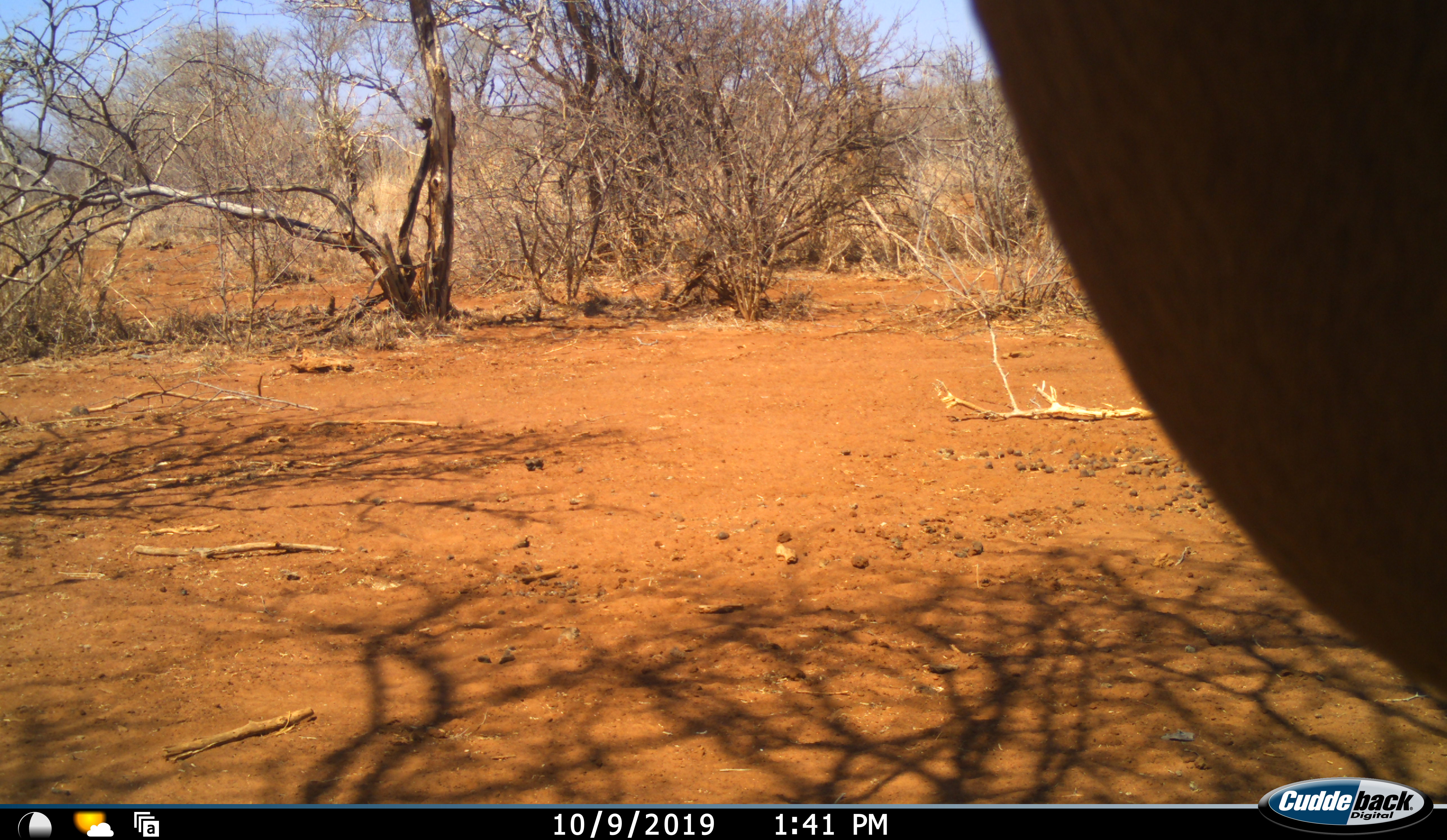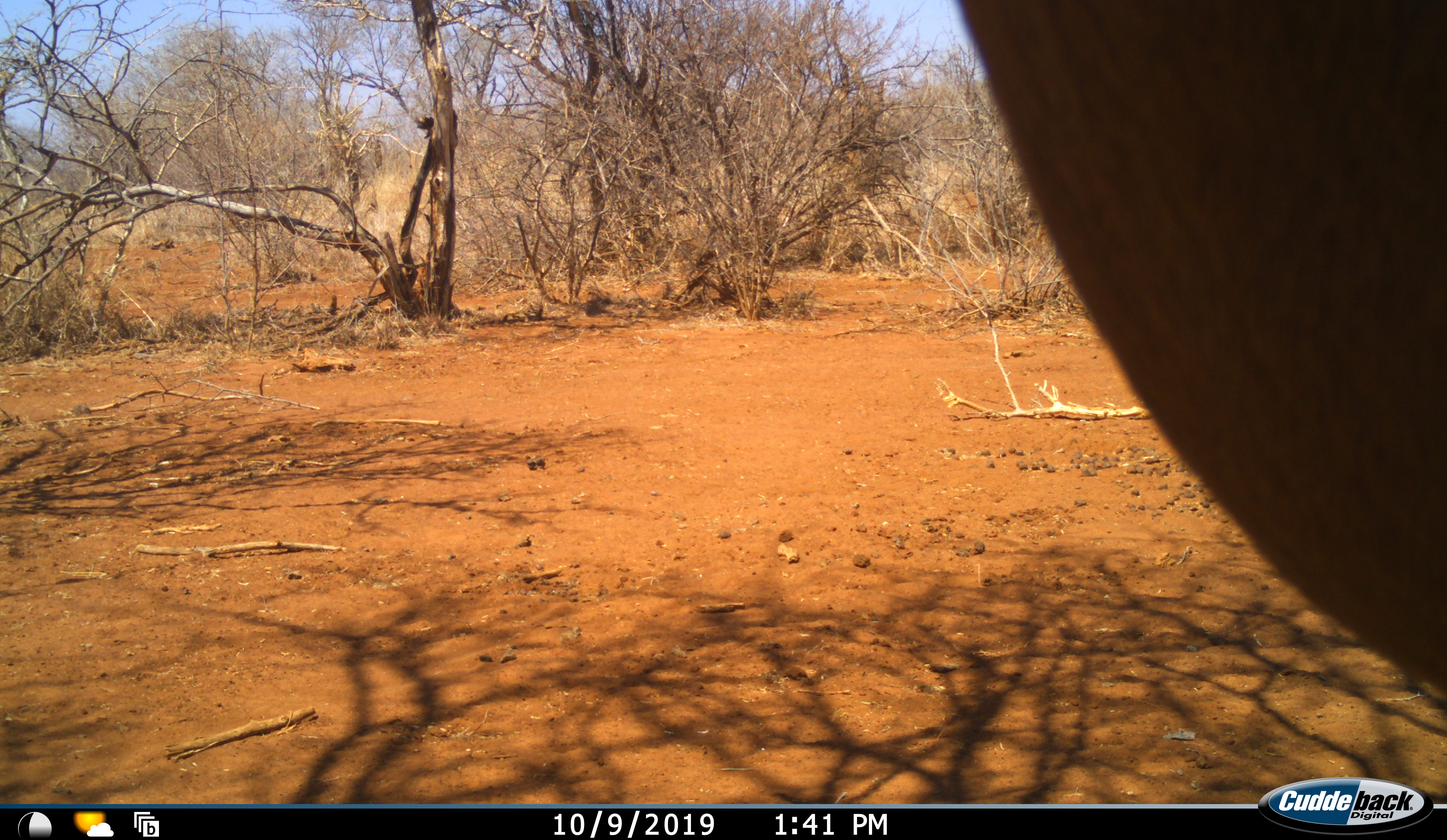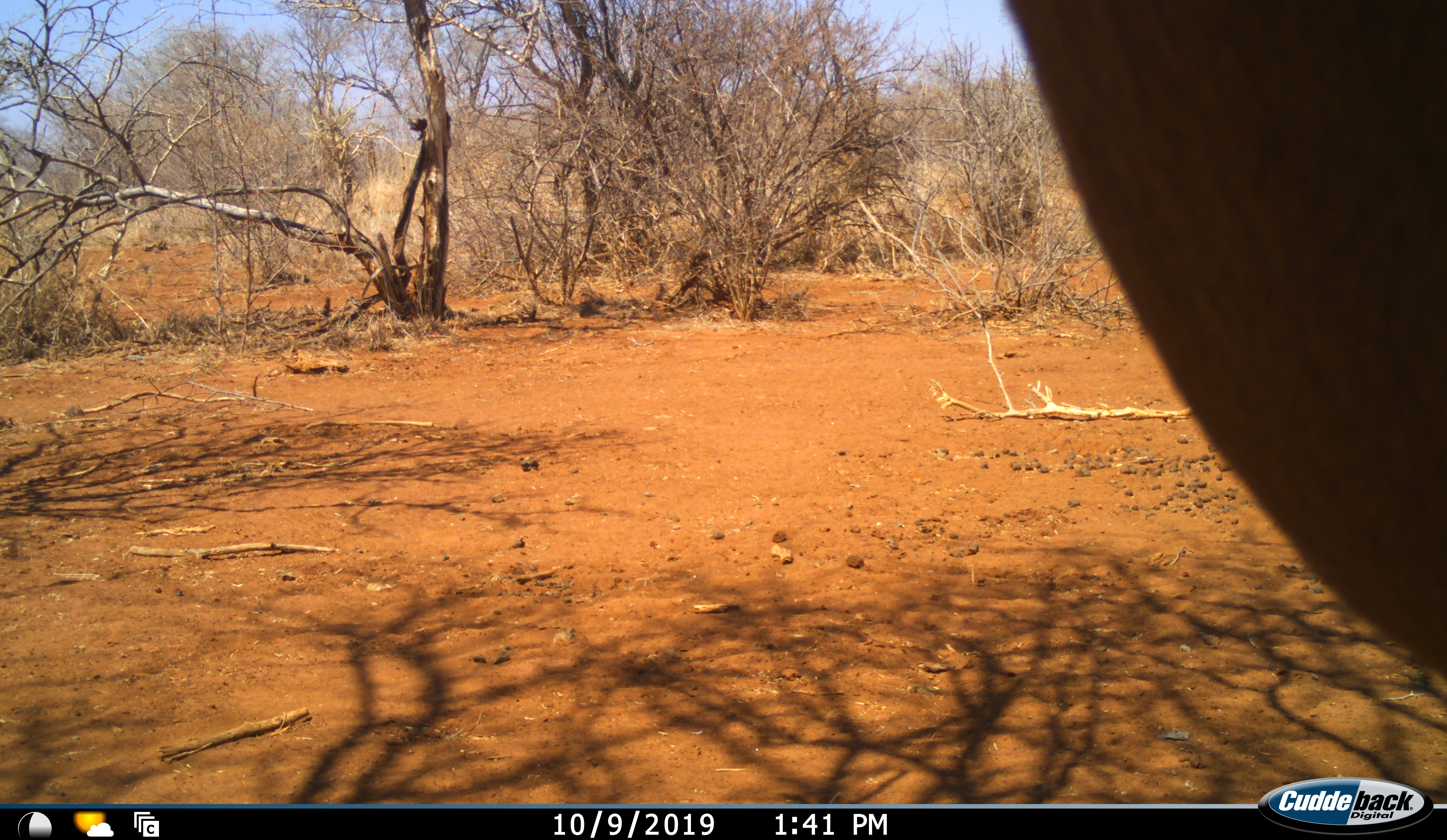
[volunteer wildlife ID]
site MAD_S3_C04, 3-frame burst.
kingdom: Animalia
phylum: Chordata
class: Mammalia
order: Artiodactyla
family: Bovidae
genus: Aepyceros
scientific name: Aepyceros melampus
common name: impala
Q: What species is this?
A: Impala (Aepyceros melampus).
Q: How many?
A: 1.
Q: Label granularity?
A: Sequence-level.